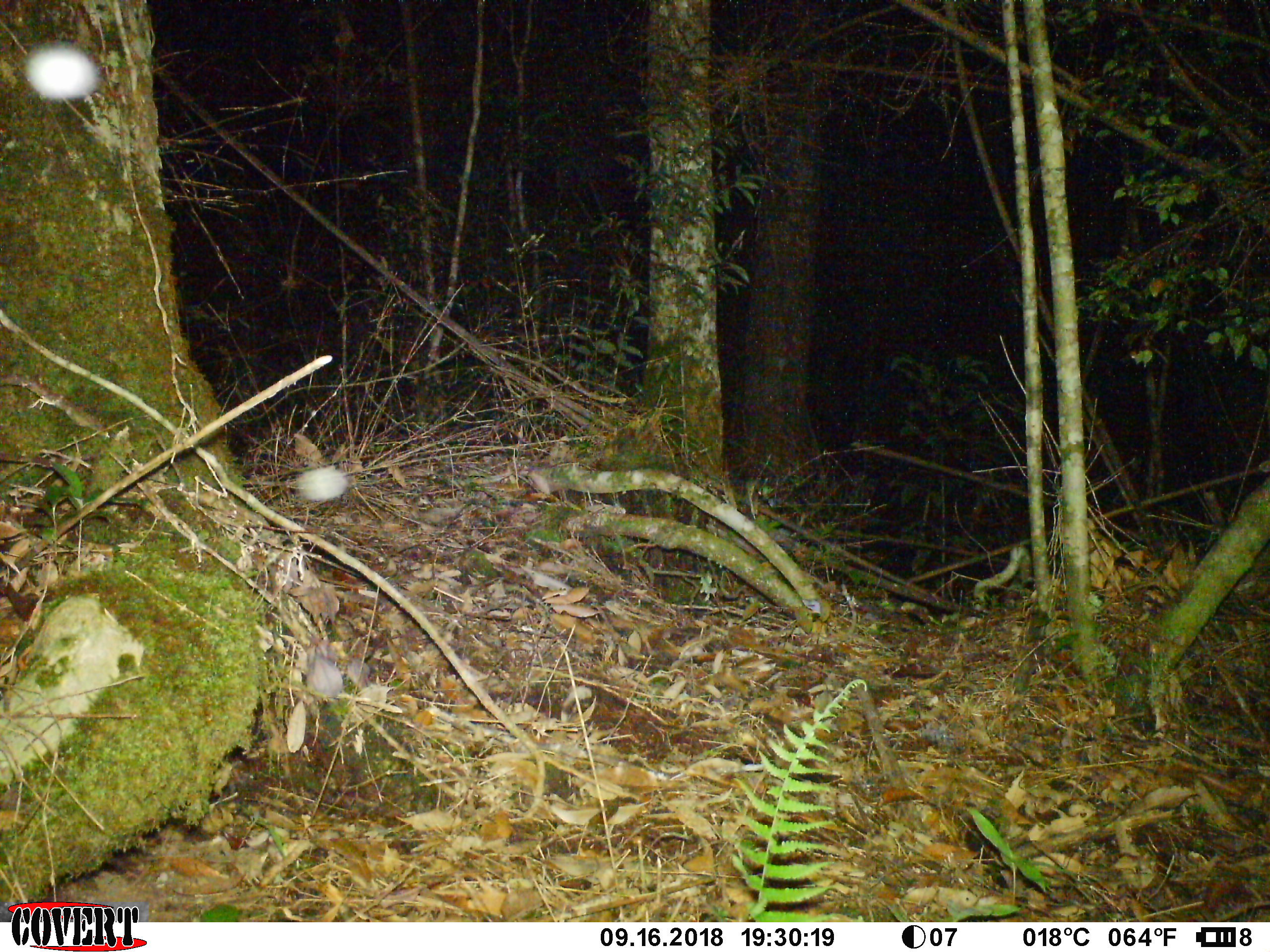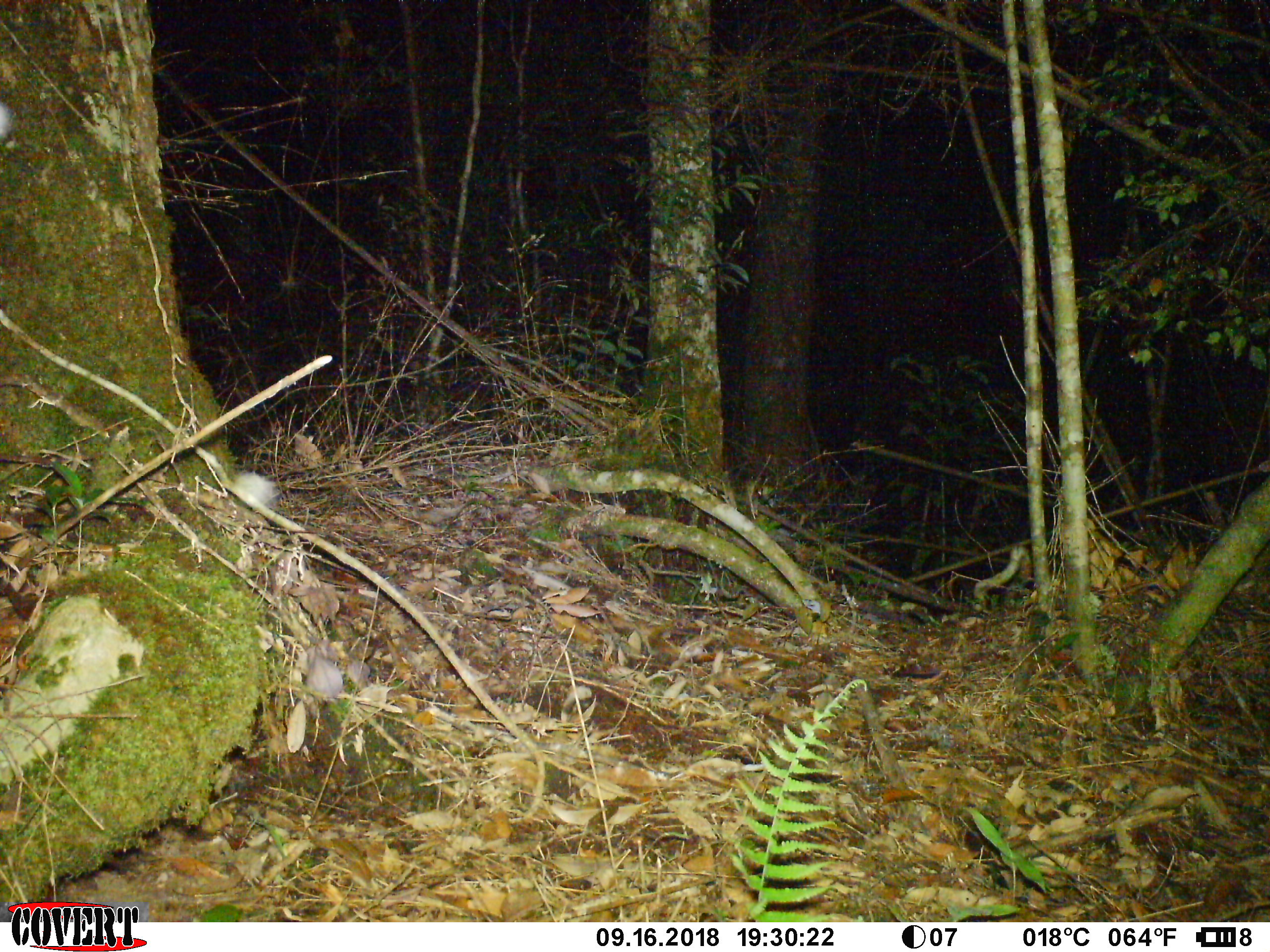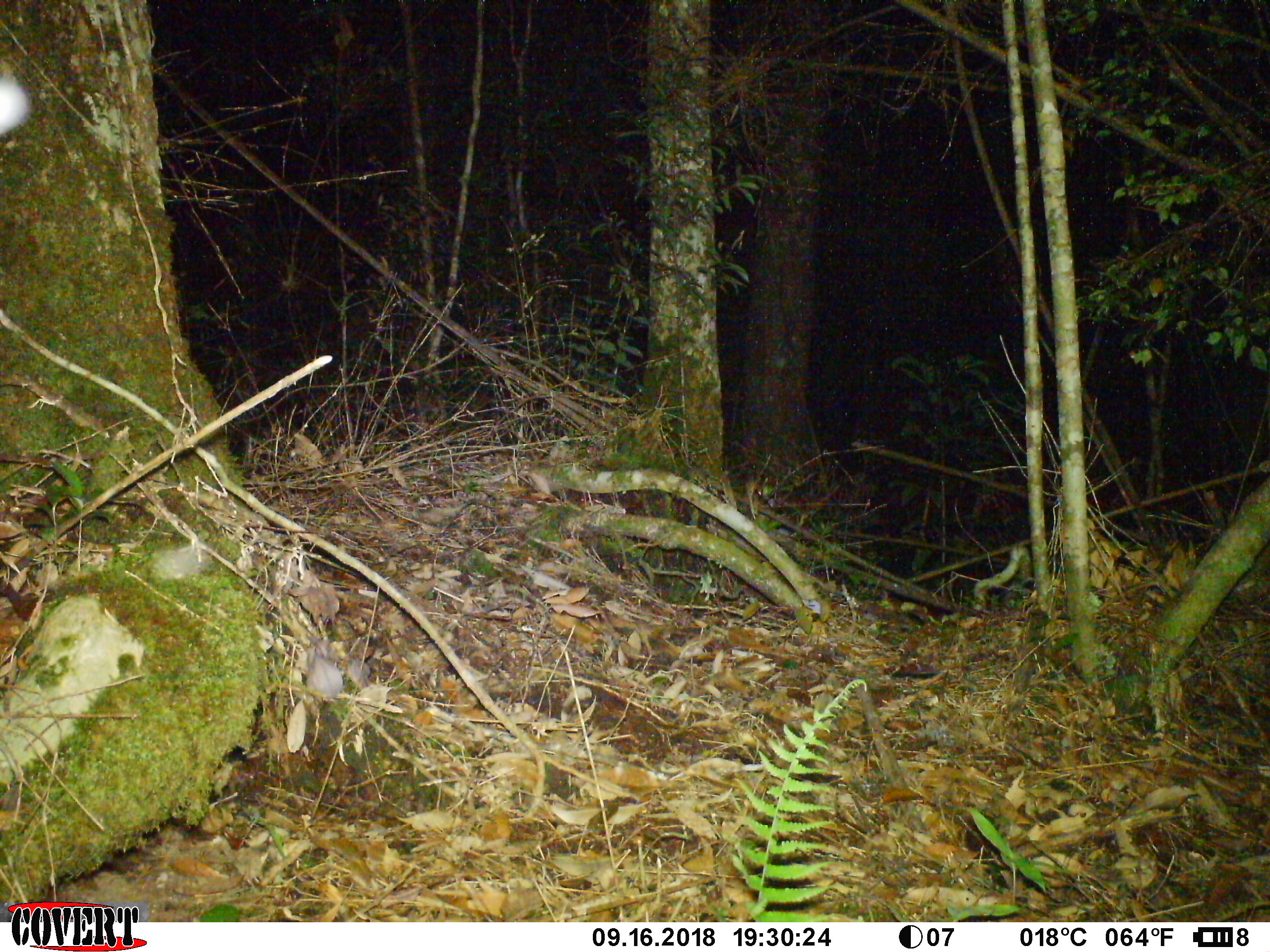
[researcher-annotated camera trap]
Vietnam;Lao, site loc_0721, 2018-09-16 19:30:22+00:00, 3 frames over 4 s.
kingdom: Animalia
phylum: Arthropoda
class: Insecta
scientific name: Insecta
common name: insect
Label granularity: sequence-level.